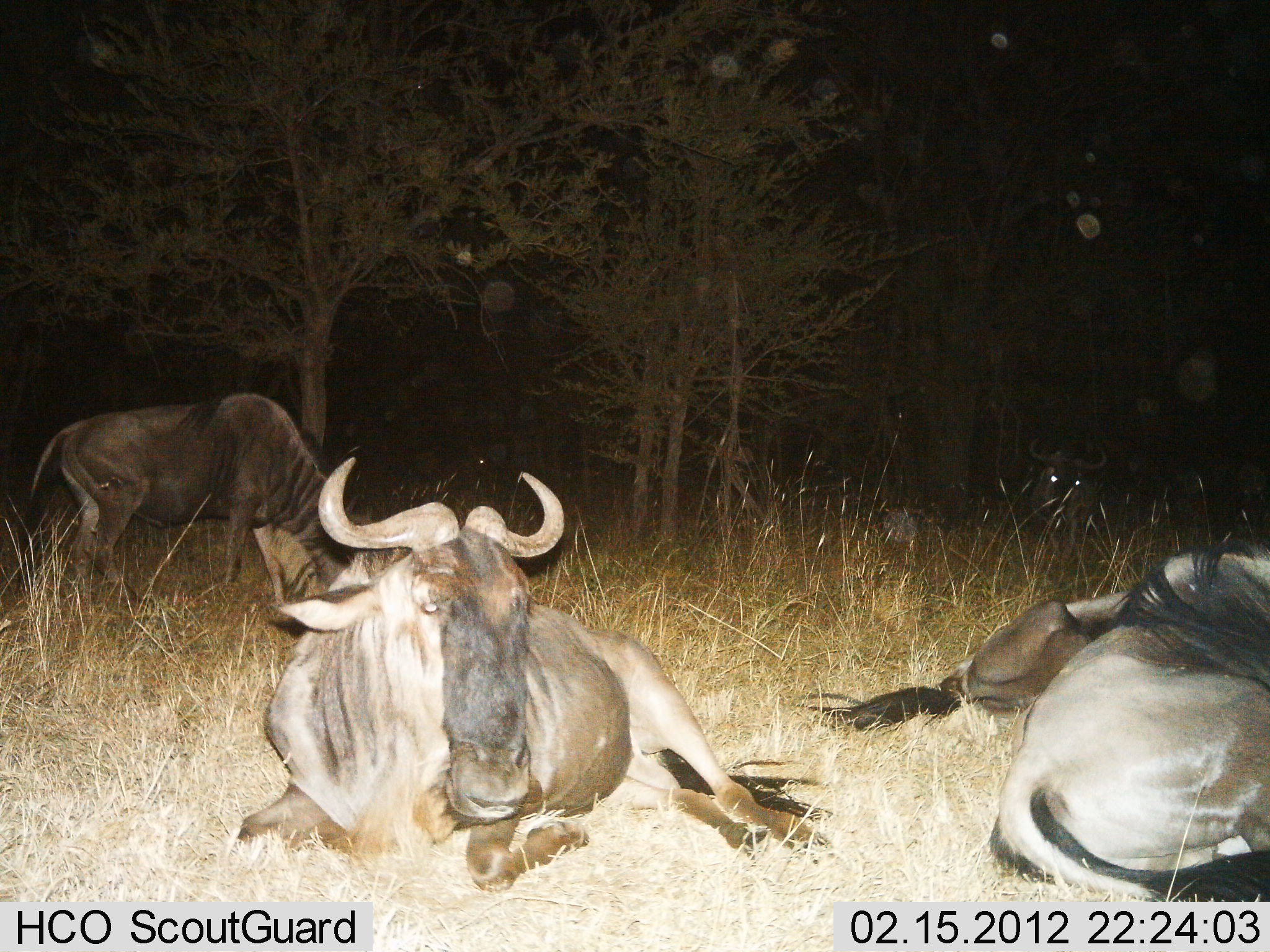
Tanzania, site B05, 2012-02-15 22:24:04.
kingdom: Animalia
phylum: Chordata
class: Mammalia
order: Artiodactyla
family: Bovidae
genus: Connochaetes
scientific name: Connochaetes taurinus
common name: blue wildebeest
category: wildebeest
Wildebeest (blue wildebeest) (Connochaetes taurinus), count 4. Behavior (volunteer vote fractions): standing 38%, resting 100%, moving 3%, interacting 0%. Young present (vote fraction): 0%. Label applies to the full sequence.